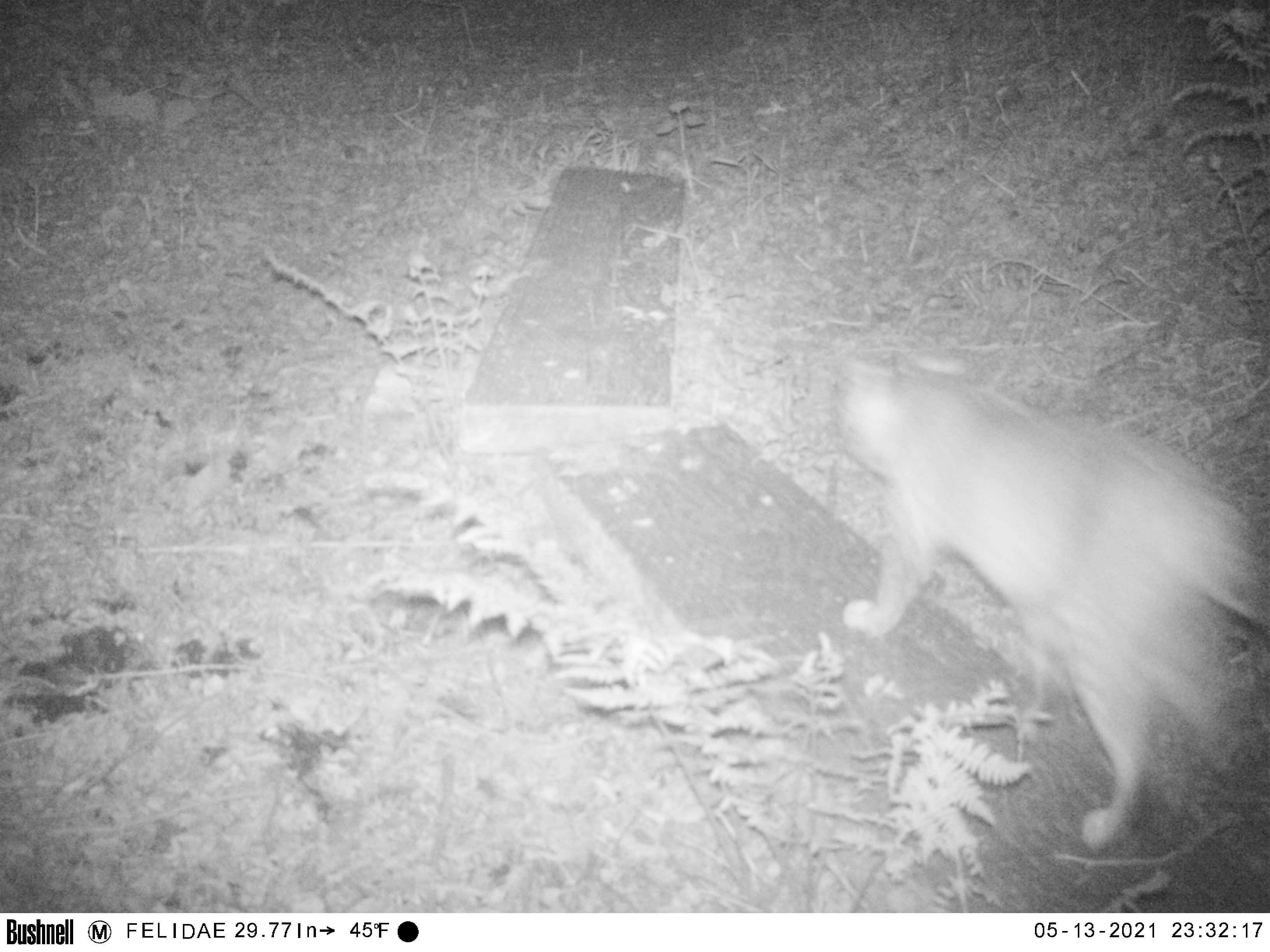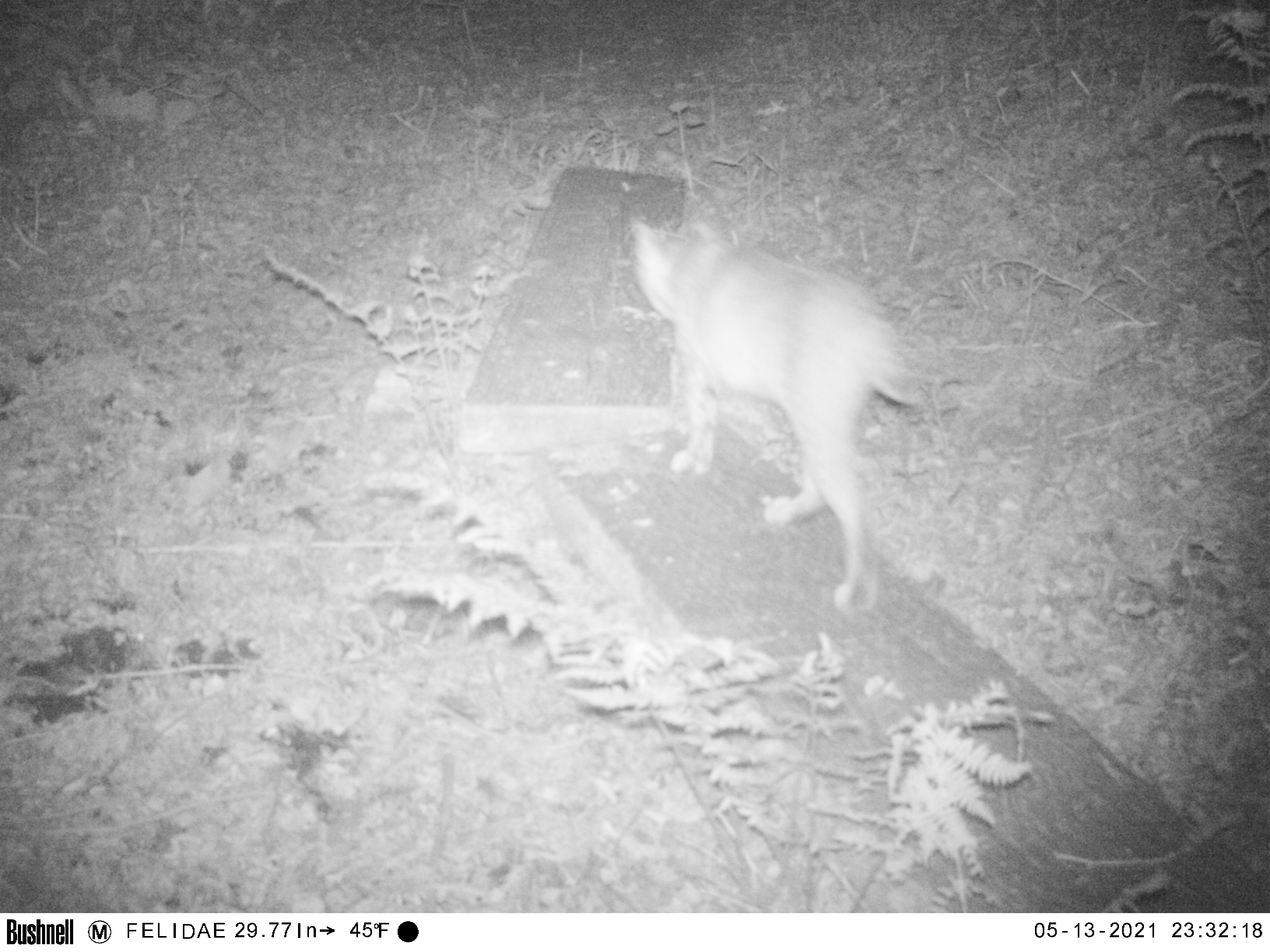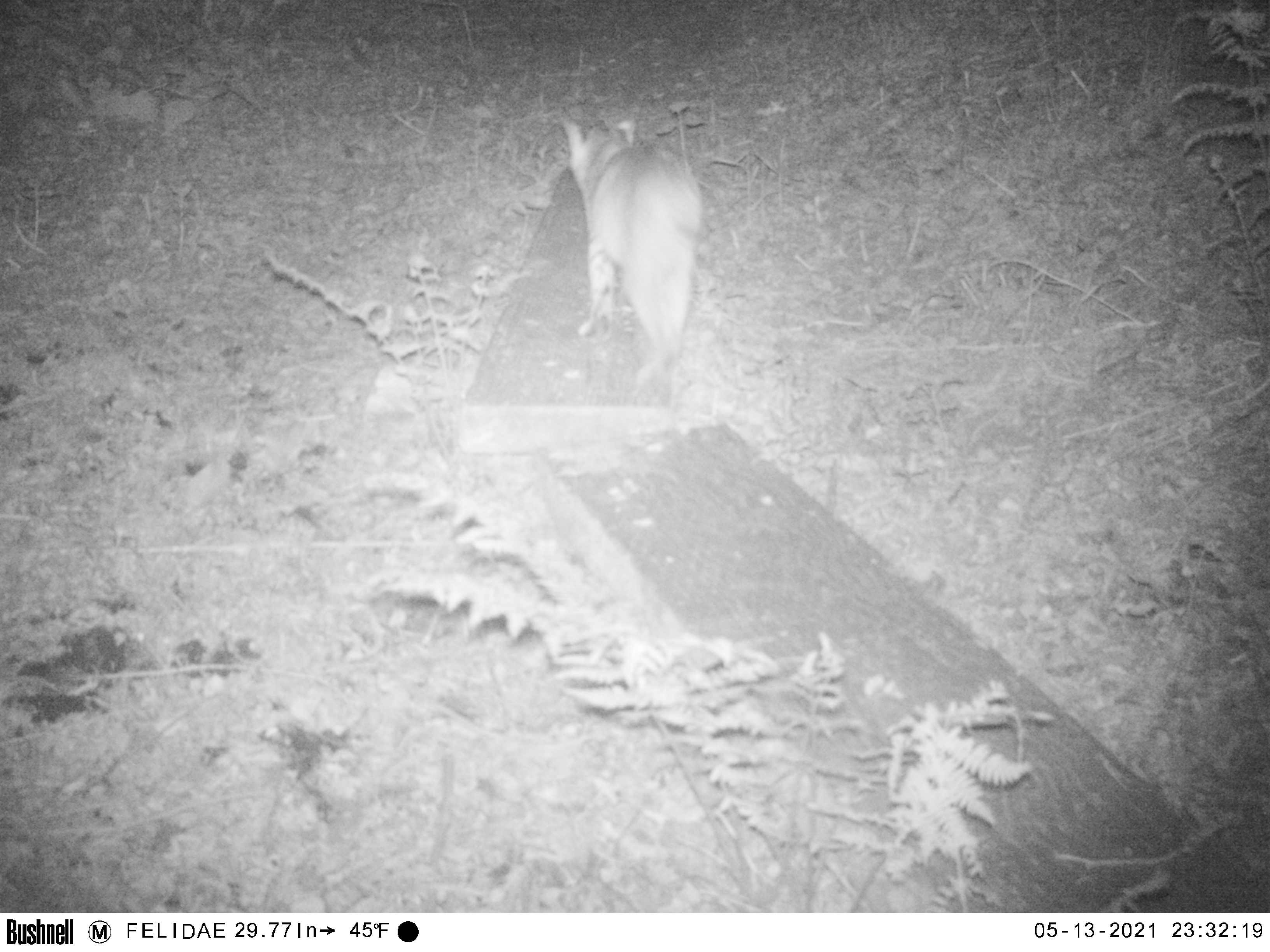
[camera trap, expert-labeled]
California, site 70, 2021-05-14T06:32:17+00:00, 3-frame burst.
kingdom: Animalia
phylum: Chordata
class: Mammalia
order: Carnivora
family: Felidae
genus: Lynx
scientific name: Lynx rufus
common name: bobcat